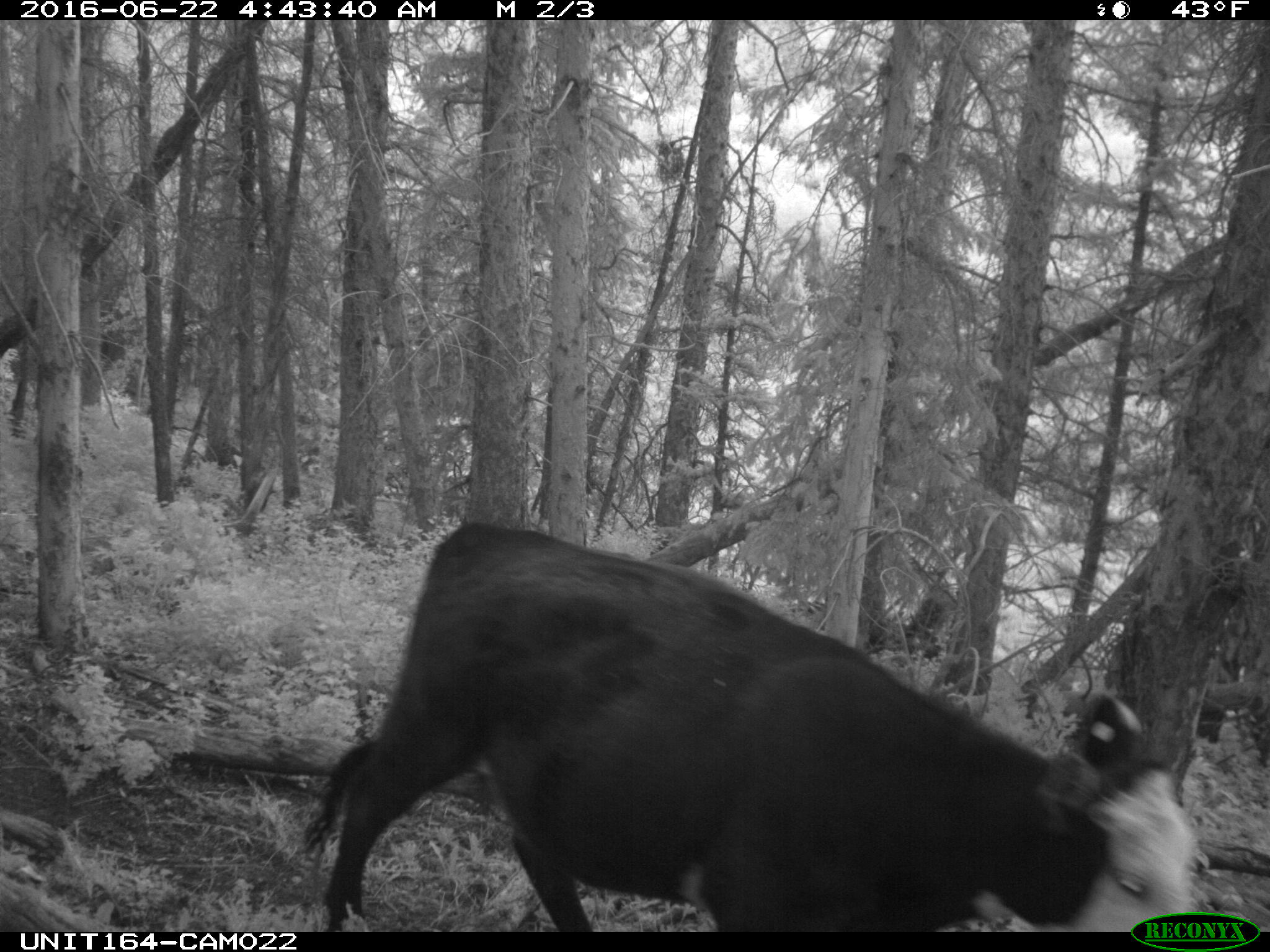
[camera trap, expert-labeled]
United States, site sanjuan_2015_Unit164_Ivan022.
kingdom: Animalia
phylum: Chordata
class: Mammalia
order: Artiodactyla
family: Bovidae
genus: Bos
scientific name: Bos taurus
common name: domestic cow